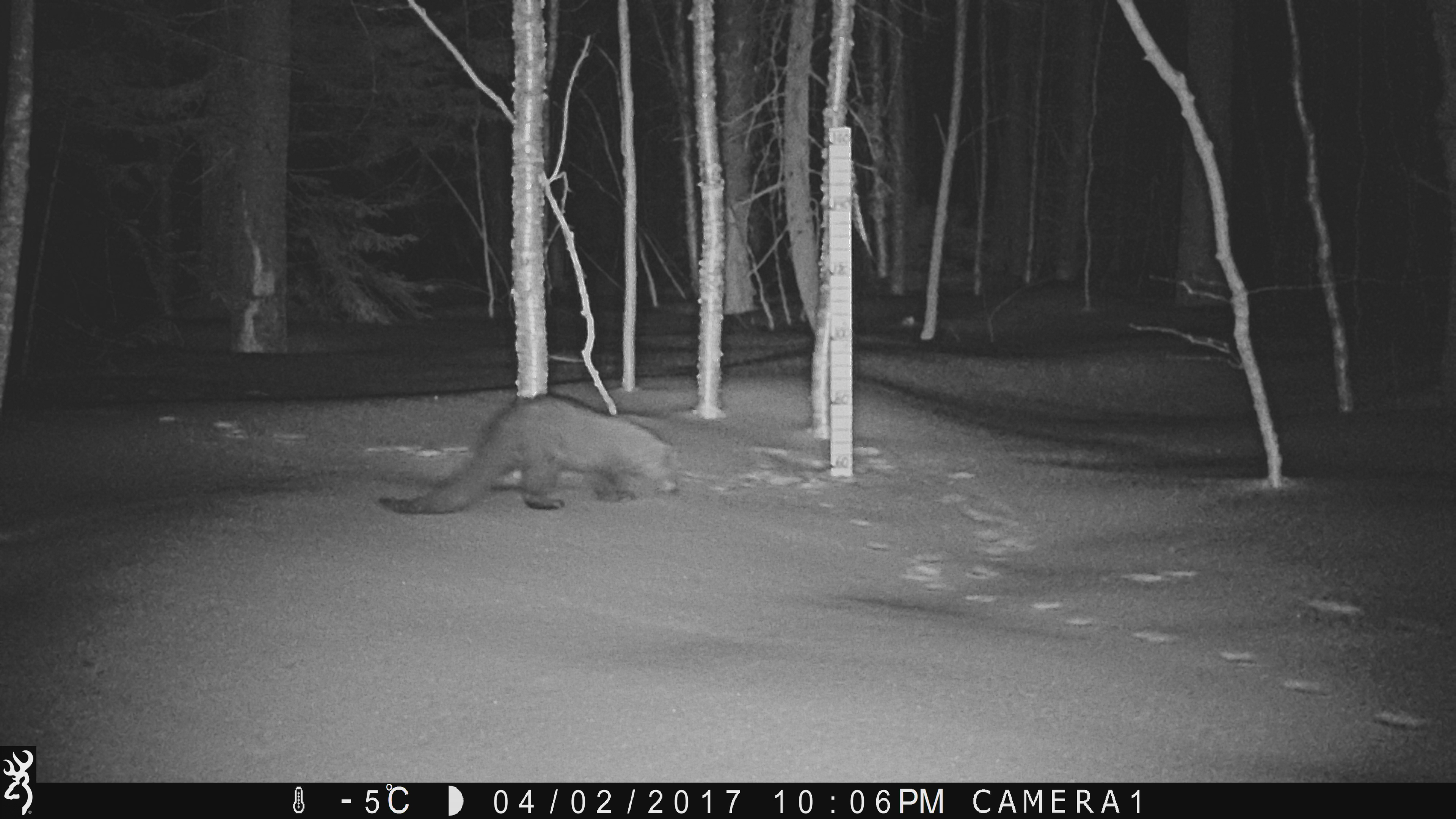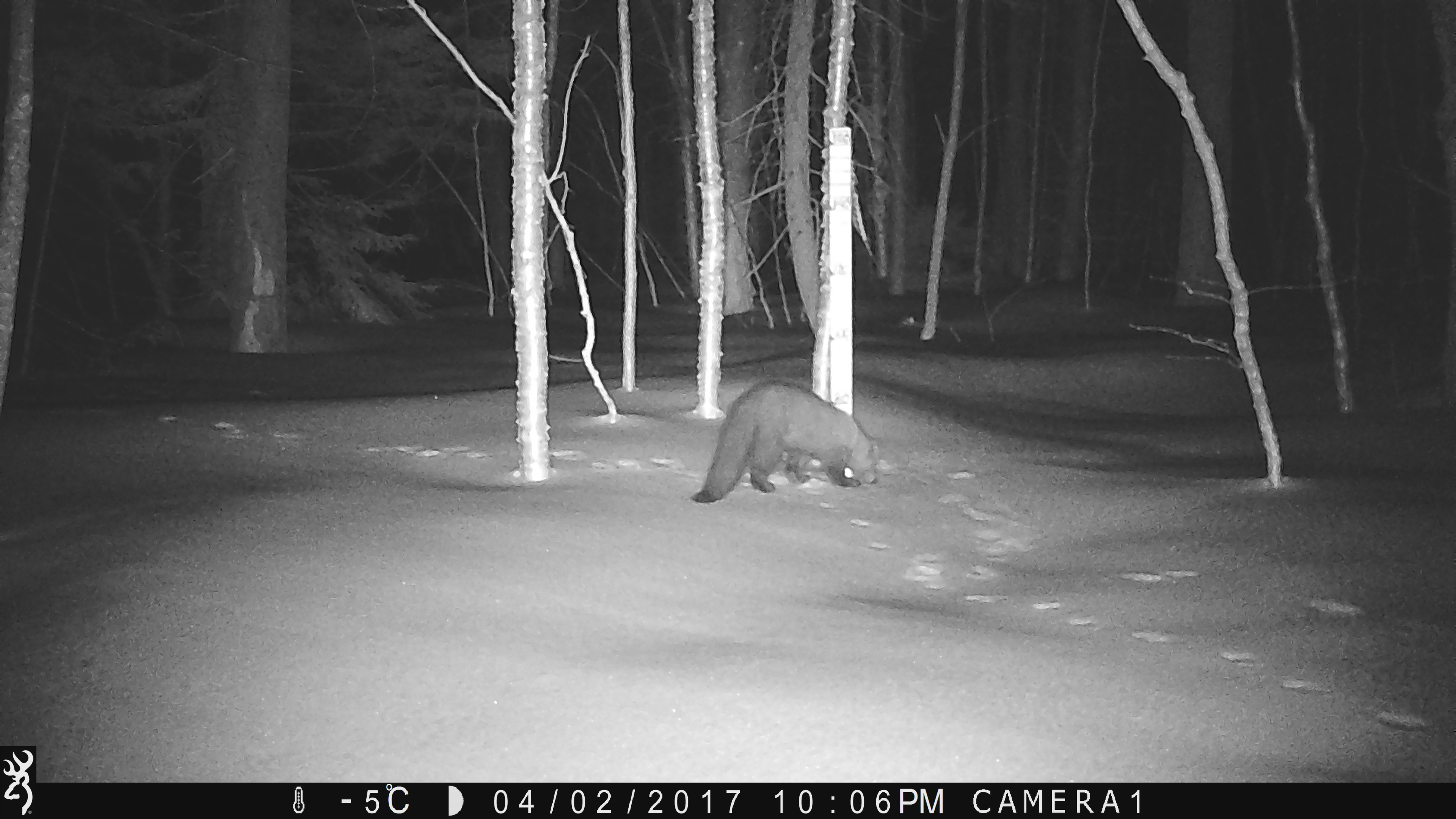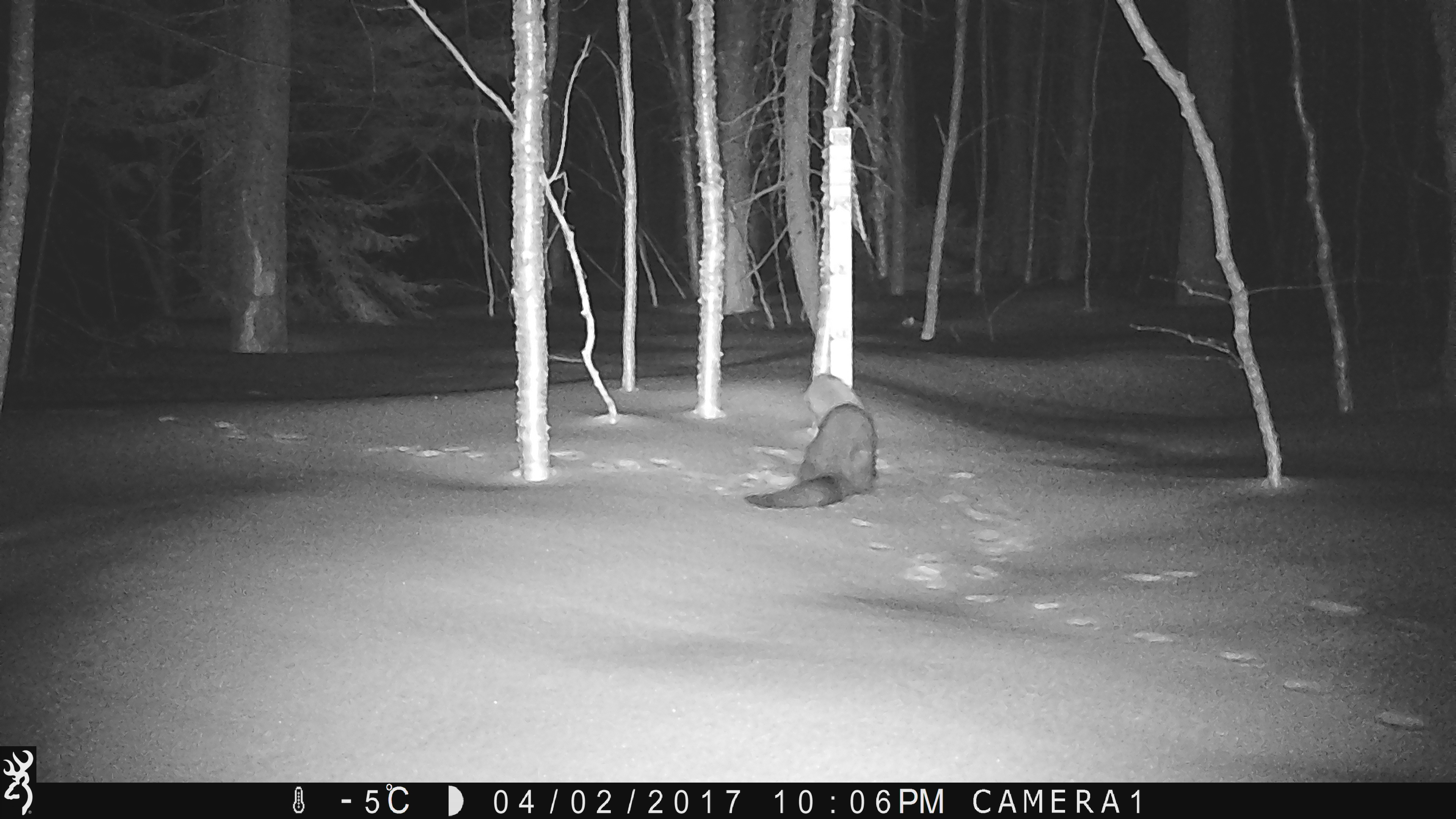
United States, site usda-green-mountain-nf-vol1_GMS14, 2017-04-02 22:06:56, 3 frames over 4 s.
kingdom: Animalia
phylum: Chordata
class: Mammalia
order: Carnivora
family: Mustelidae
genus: Pekania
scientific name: Pekania pennanti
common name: fisher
Fisher (Pekania pennanti).